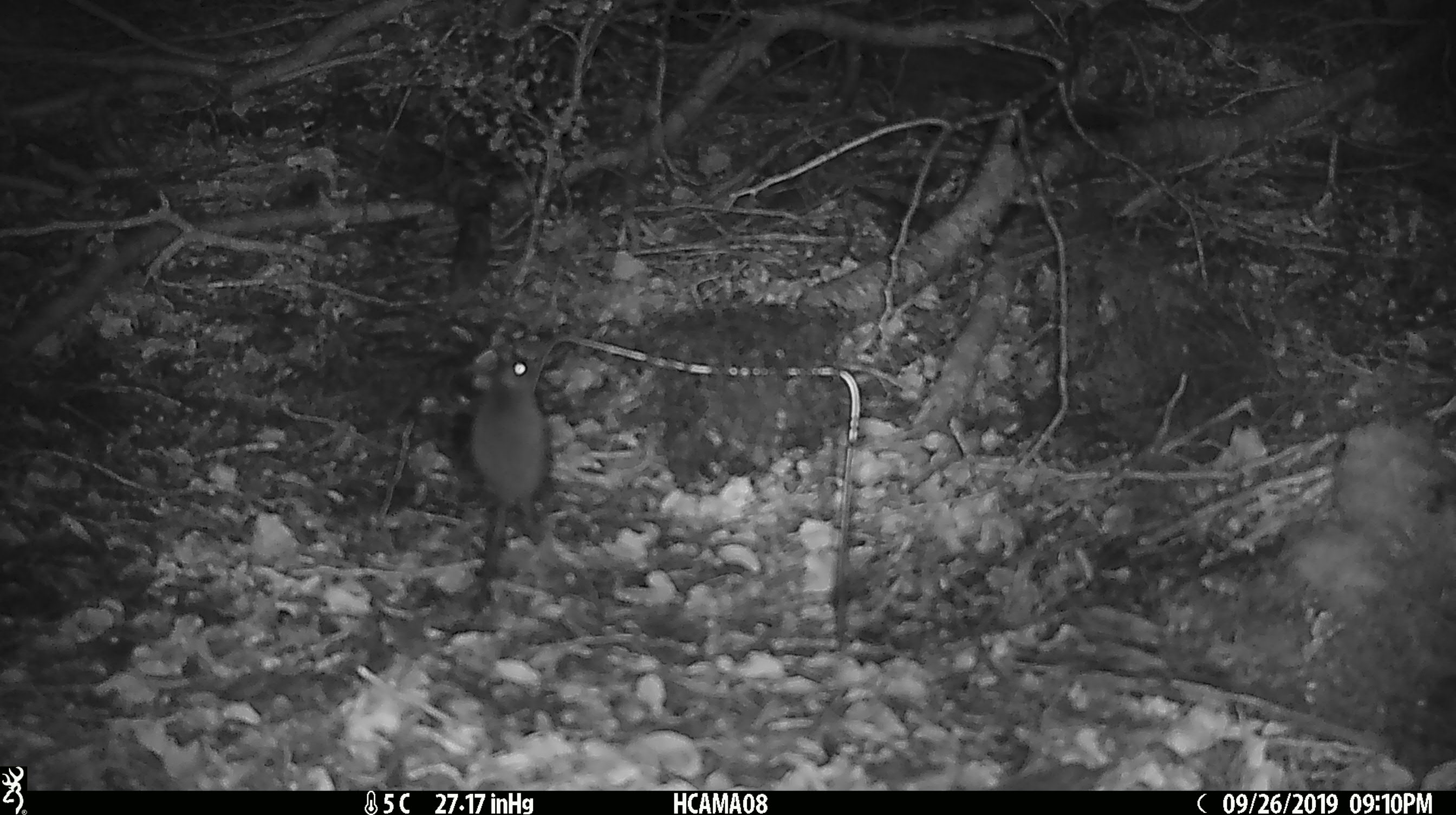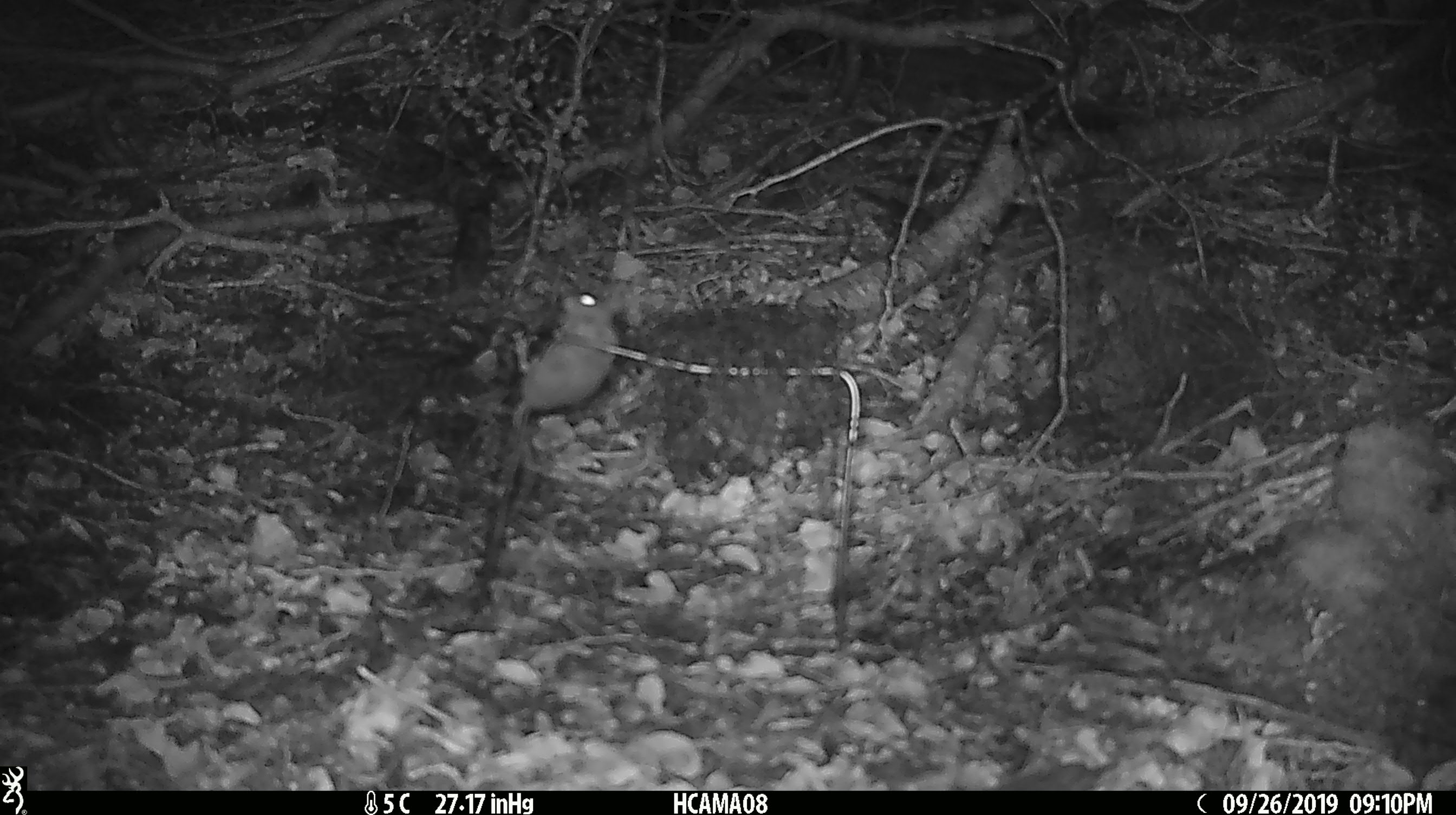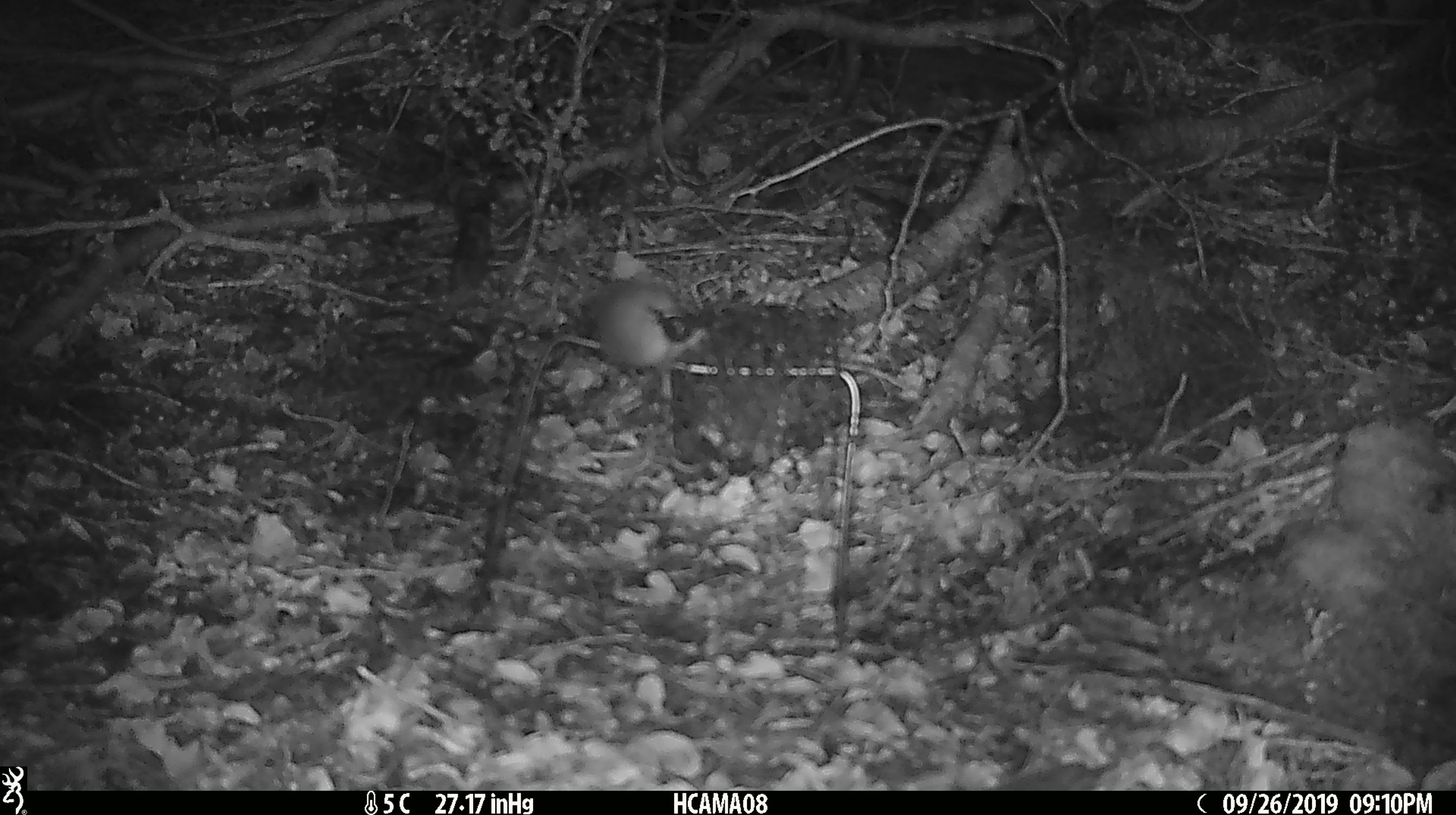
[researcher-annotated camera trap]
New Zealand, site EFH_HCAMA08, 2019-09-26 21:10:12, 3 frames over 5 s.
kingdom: Animalia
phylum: Chordata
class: Mammalia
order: Rodentia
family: Muridae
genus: Mus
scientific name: Mus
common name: mouse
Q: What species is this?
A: Mouse (Mus).